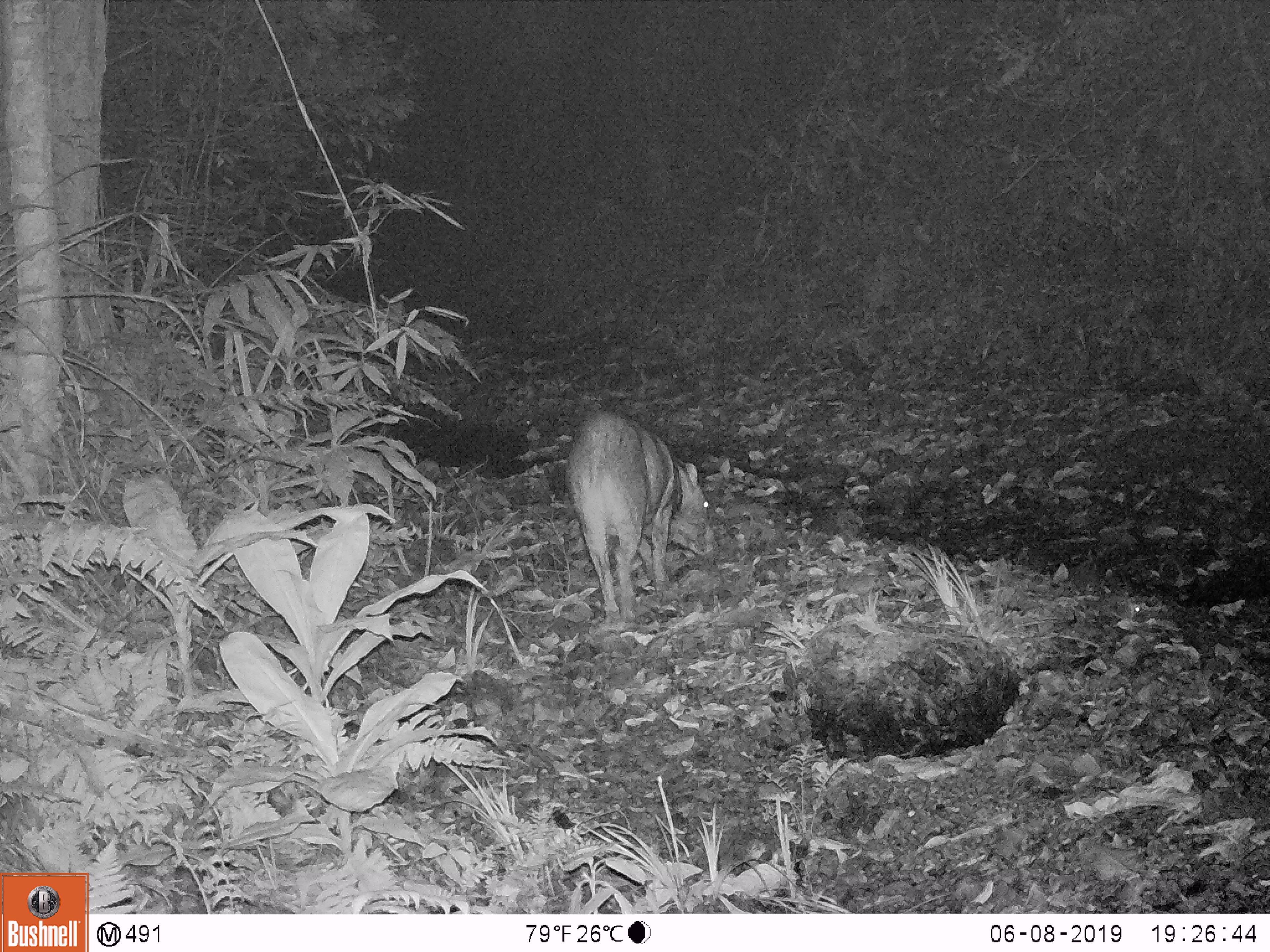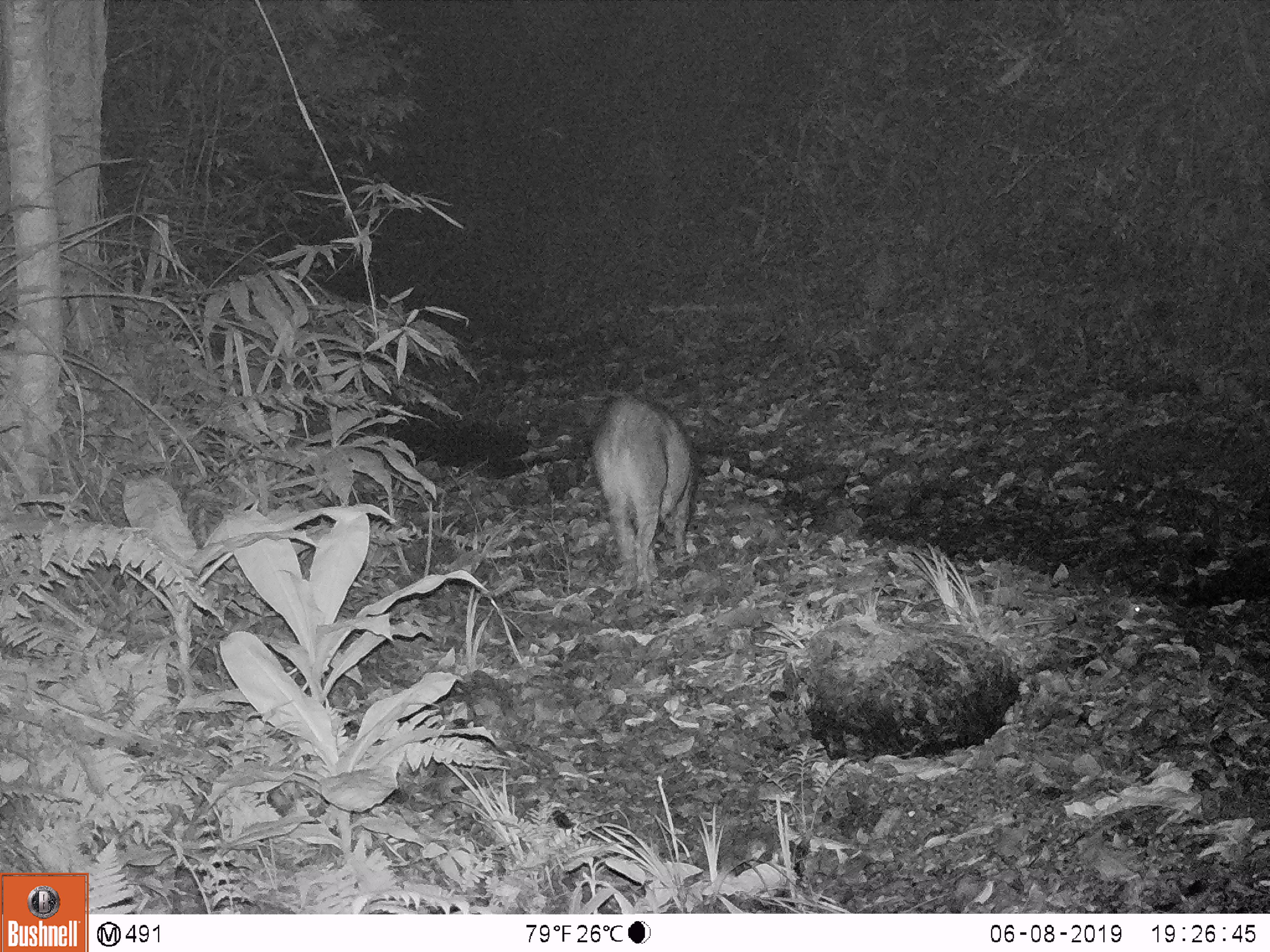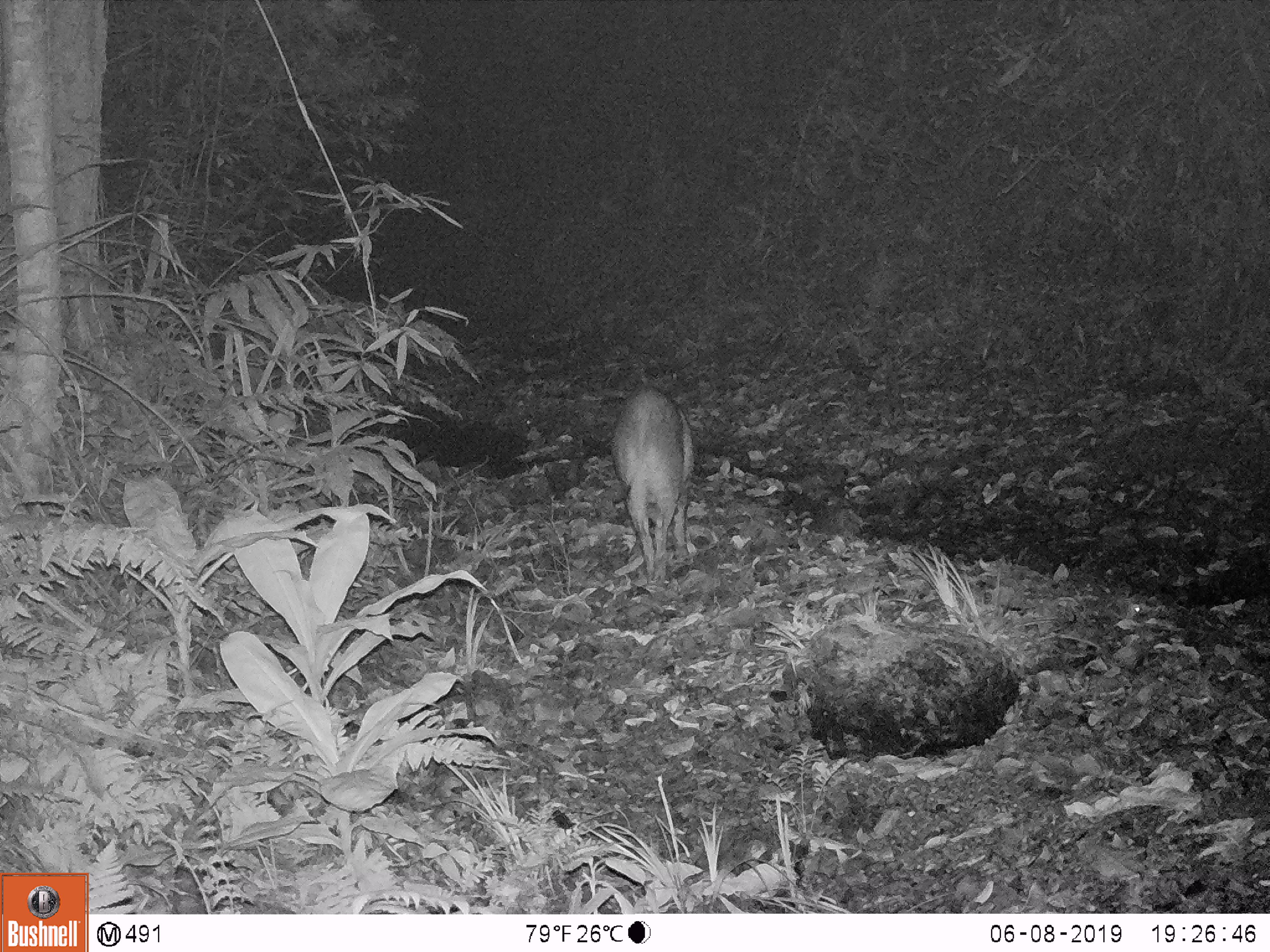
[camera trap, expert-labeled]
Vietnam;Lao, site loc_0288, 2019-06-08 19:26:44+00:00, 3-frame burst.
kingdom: Animalia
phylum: Chordata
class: Mammalia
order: Artiodactyla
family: Suidae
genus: Sus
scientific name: Sus scrofa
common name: eurasian wild pig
Eurasian wild pig (Sus scrofa). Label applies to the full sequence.